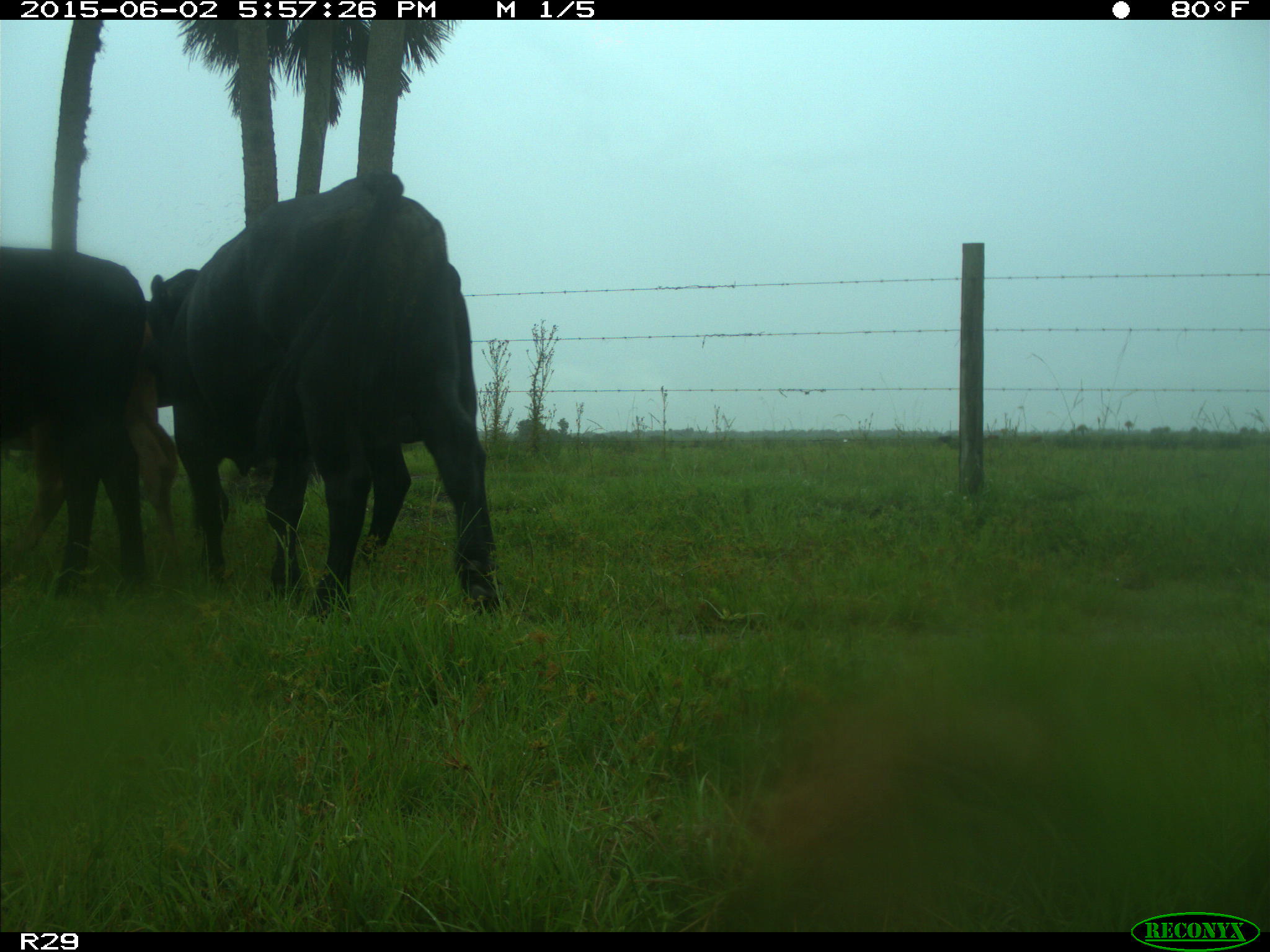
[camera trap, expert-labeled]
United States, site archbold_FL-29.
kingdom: Animalia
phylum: Chordata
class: Mammalia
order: Artiodactyla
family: Bovidae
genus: Bos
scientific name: Bos taurus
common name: domestic cow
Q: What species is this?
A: Bos taurus (domestic cow).